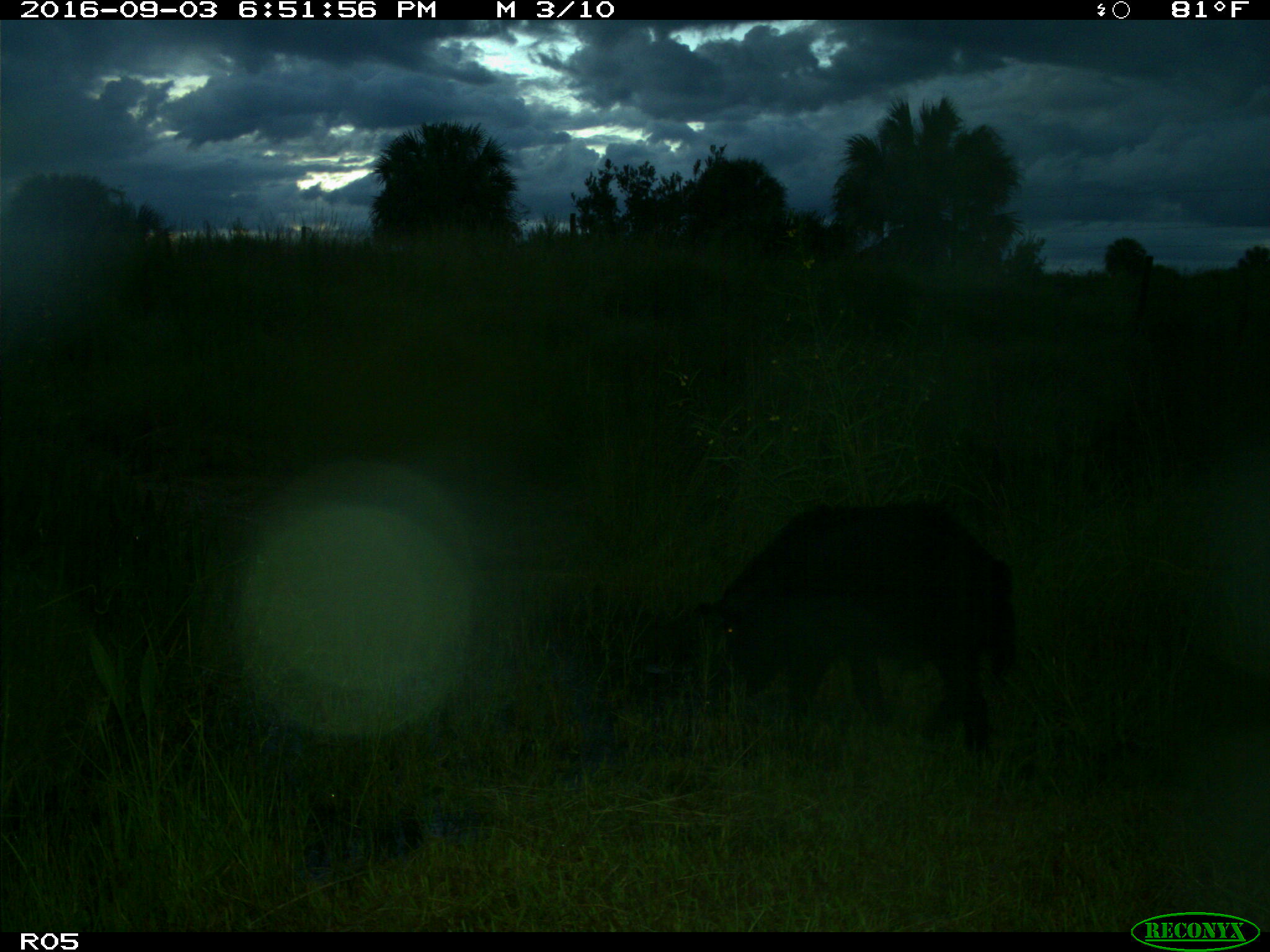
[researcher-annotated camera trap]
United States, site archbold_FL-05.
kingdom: Animalia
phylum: Chordata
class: Mammalia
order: Artiodactyla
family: Suidae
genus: Sus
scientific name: Sus scrofa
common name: wild boar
Sus scrofa (wild boar).